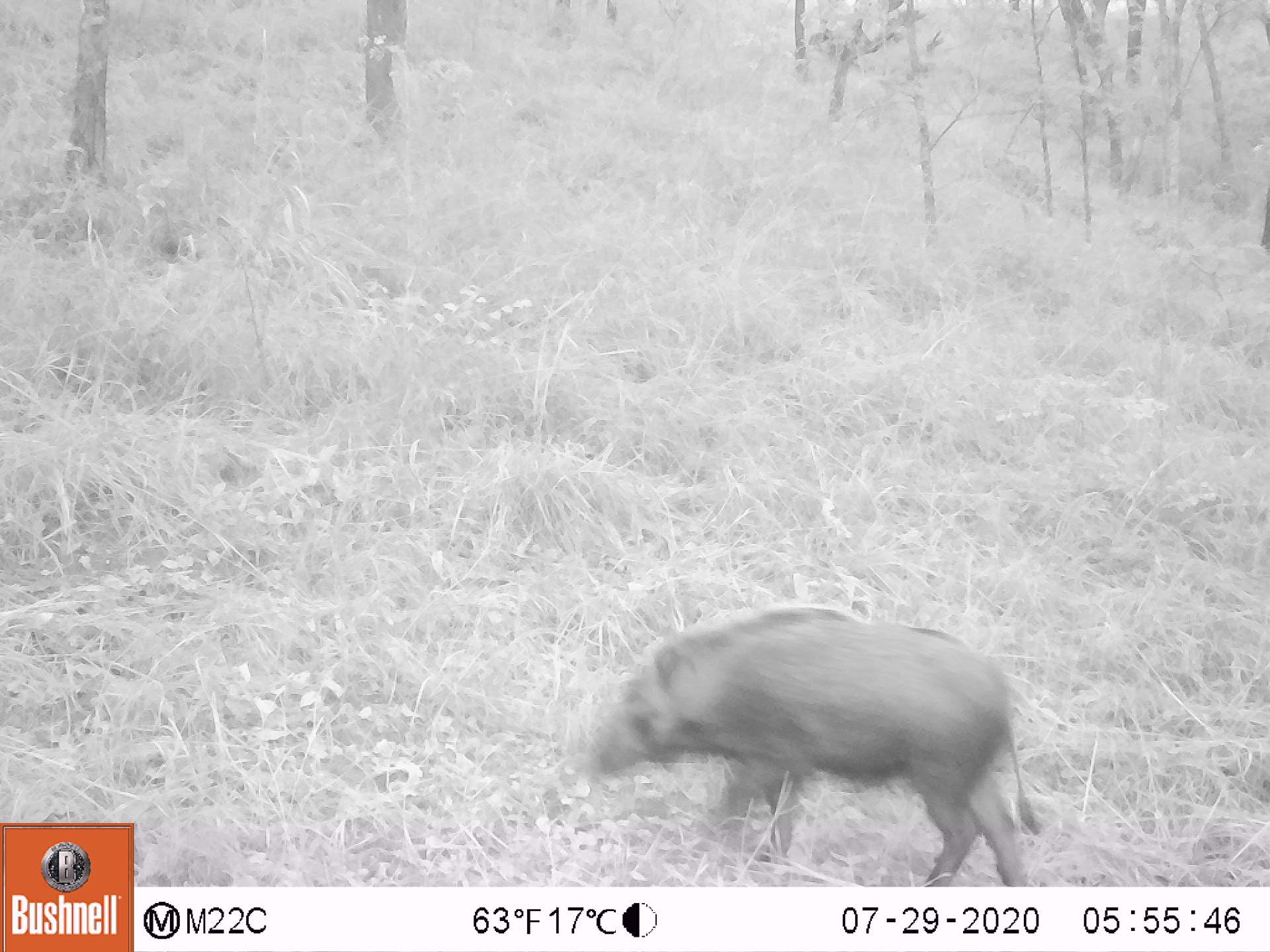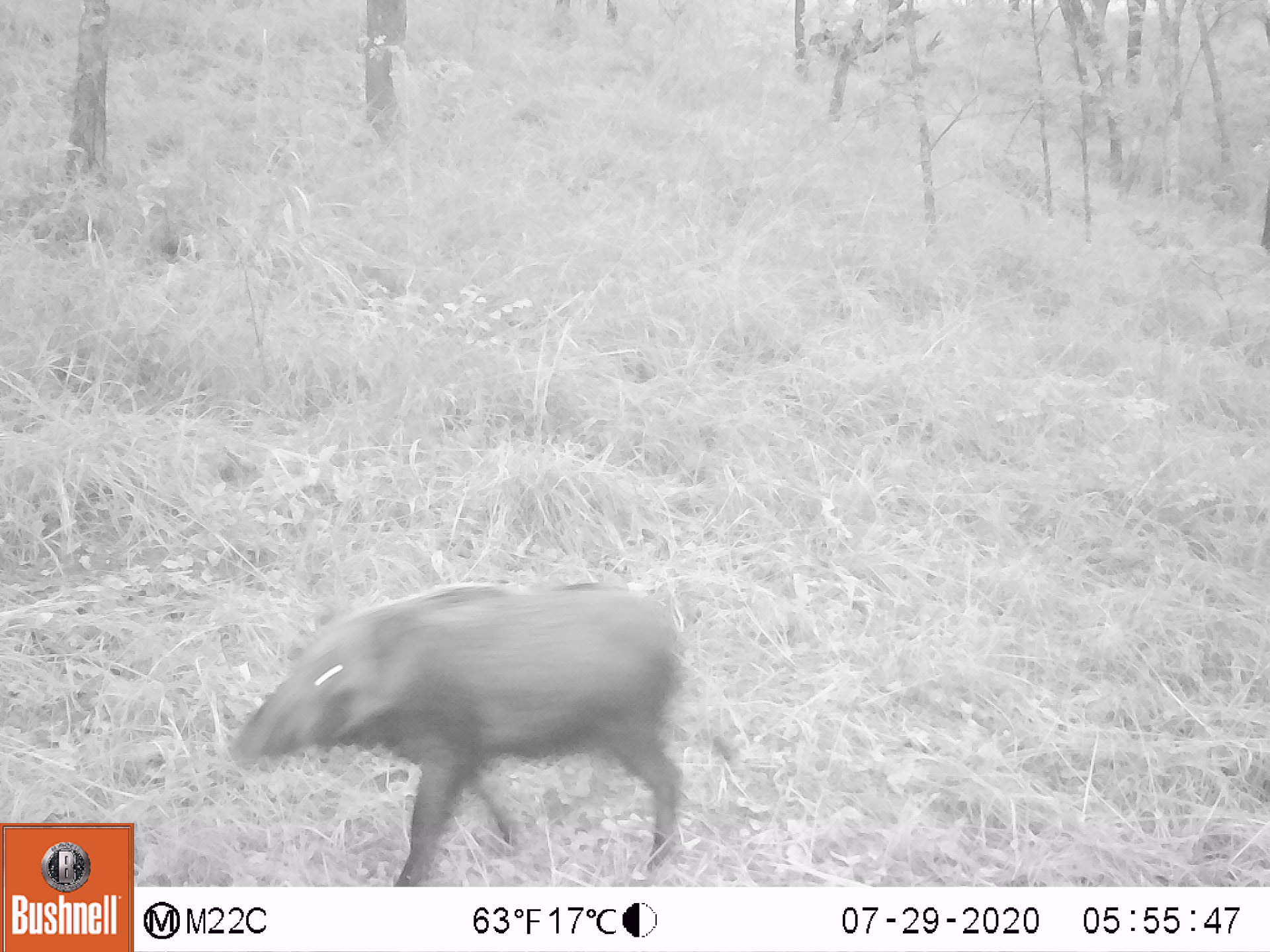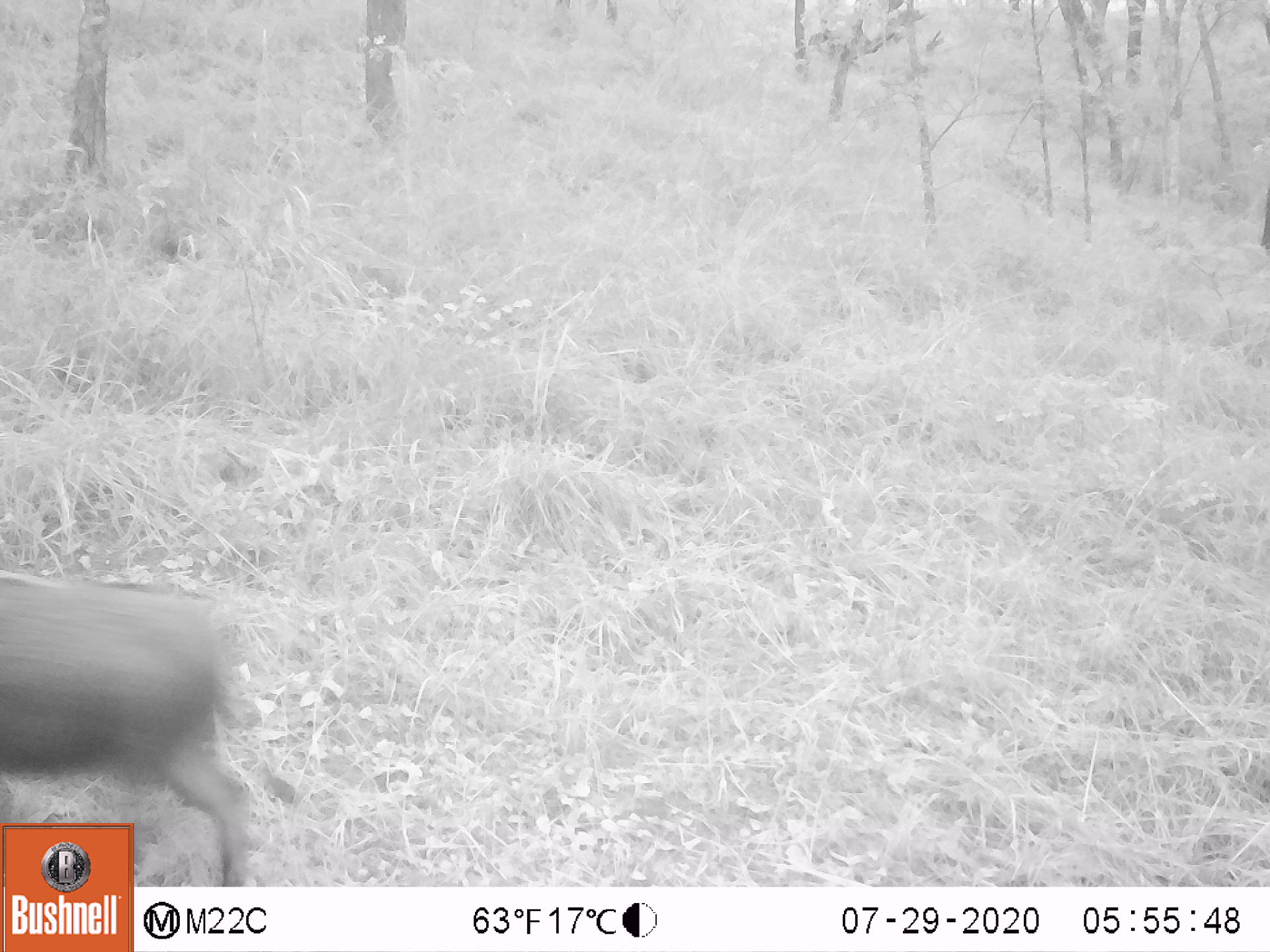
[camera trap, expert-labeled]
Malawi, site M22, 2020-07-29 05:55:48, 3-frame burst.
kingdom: Animalia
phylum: Chordata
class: Mammalia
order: Artiodactyla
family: Suidae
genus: Potamochoerus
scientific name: Potamochoerus larvatus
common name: bushpig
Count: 1.